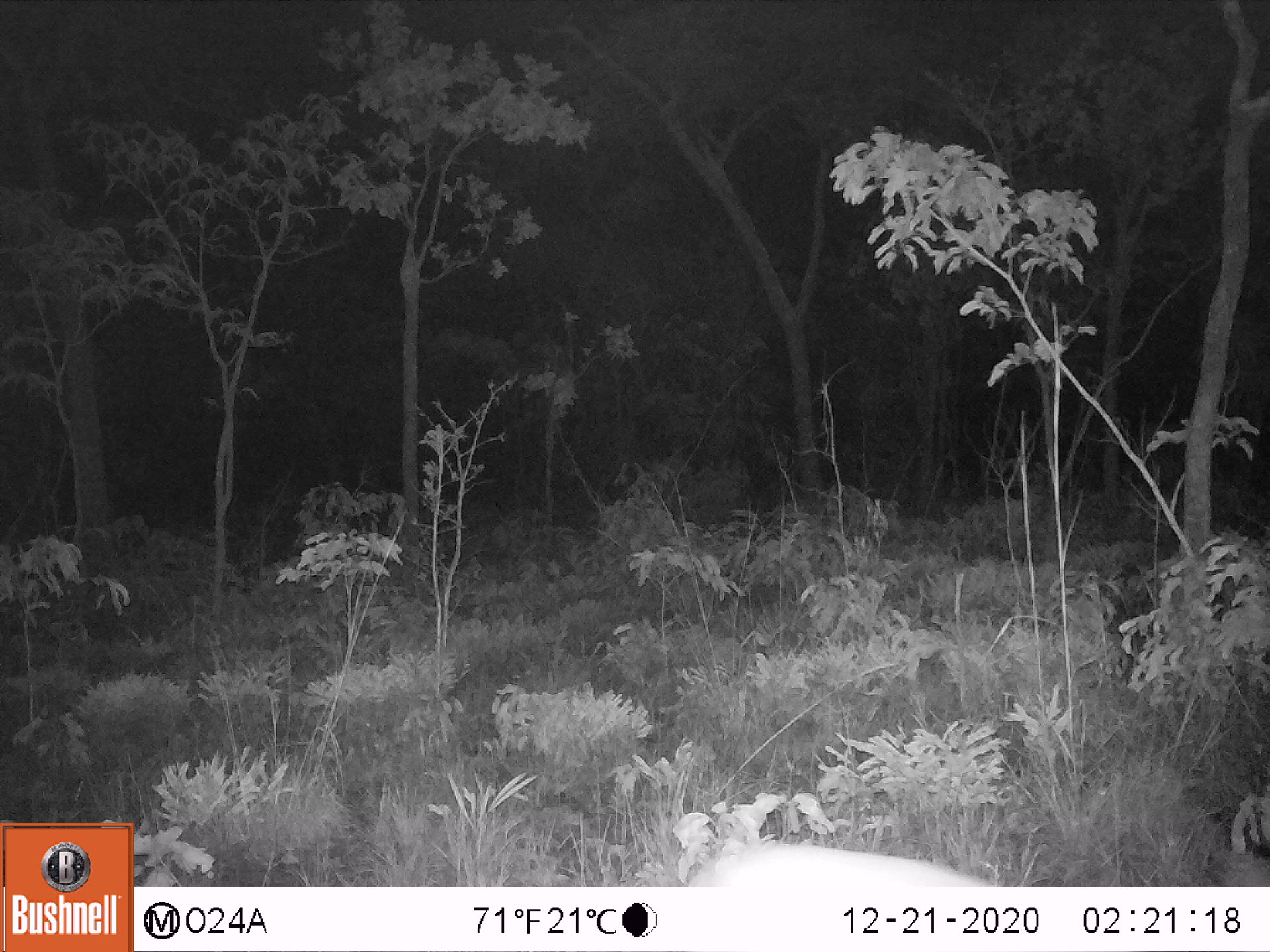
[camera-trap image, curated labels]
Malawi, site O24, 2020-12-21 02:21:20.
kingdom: Animalia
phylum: Chordata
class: Mammalia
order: Artiodactyla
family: Bovidae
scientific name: Antilopinae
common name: small antelope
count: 1